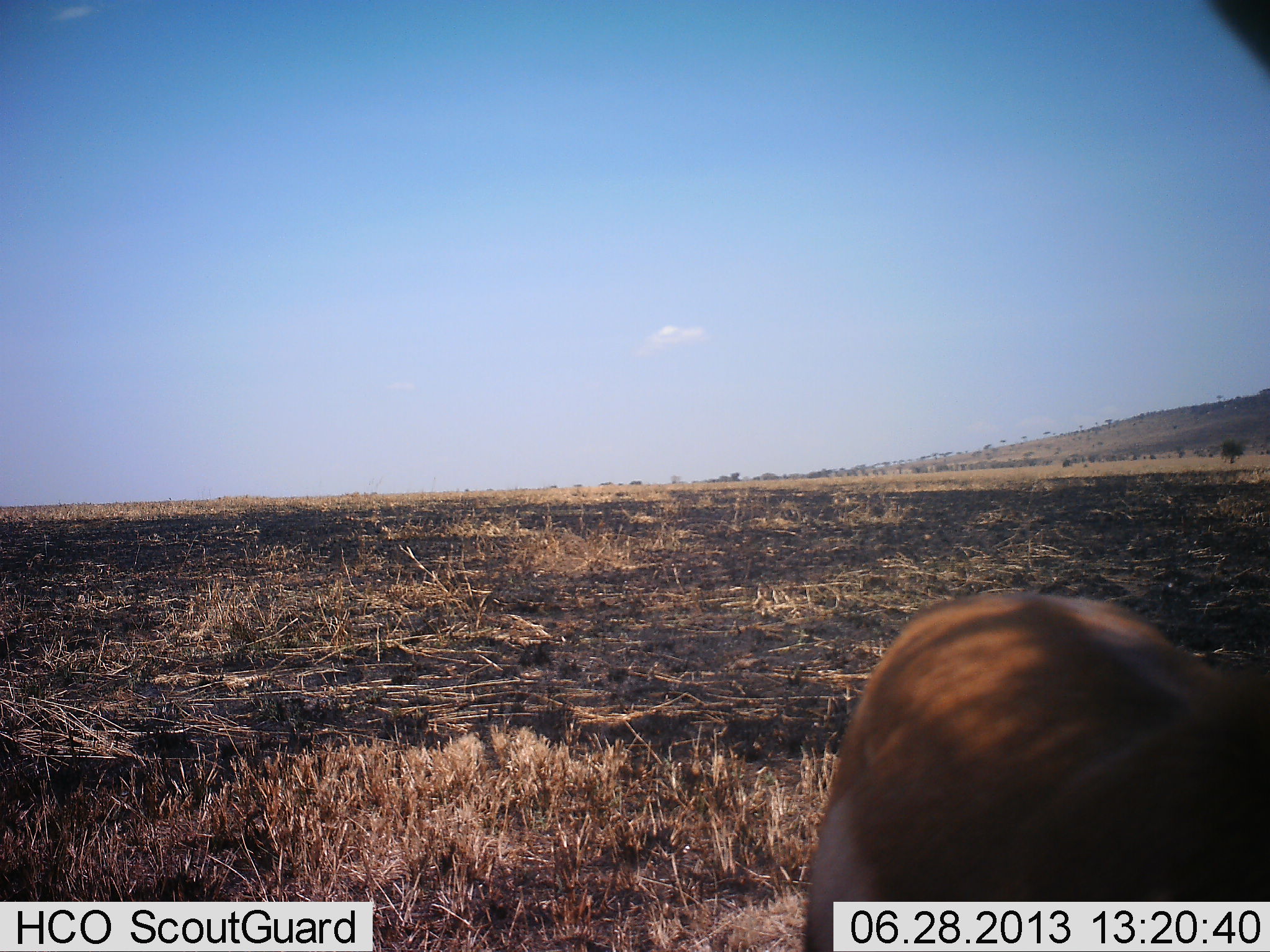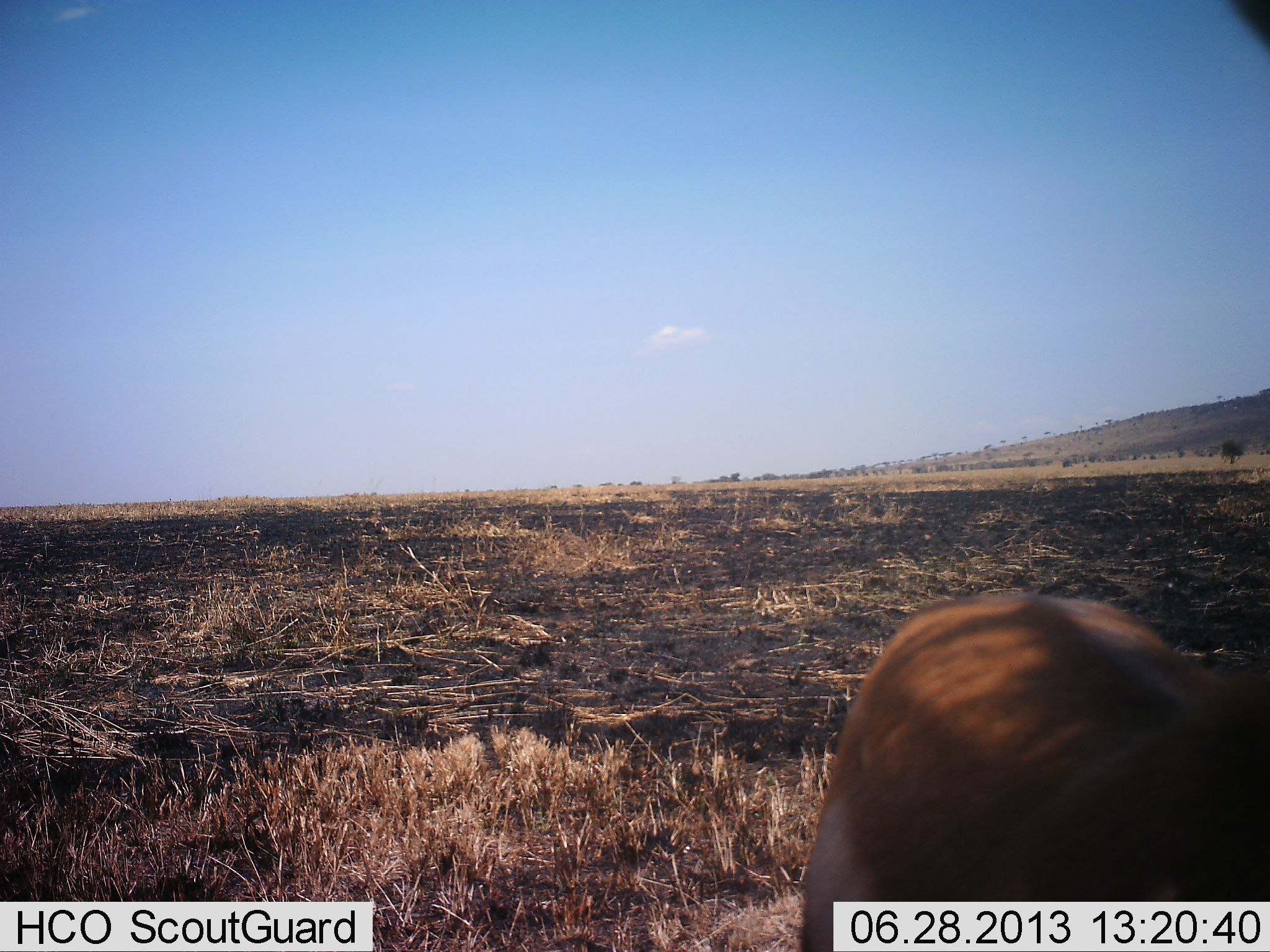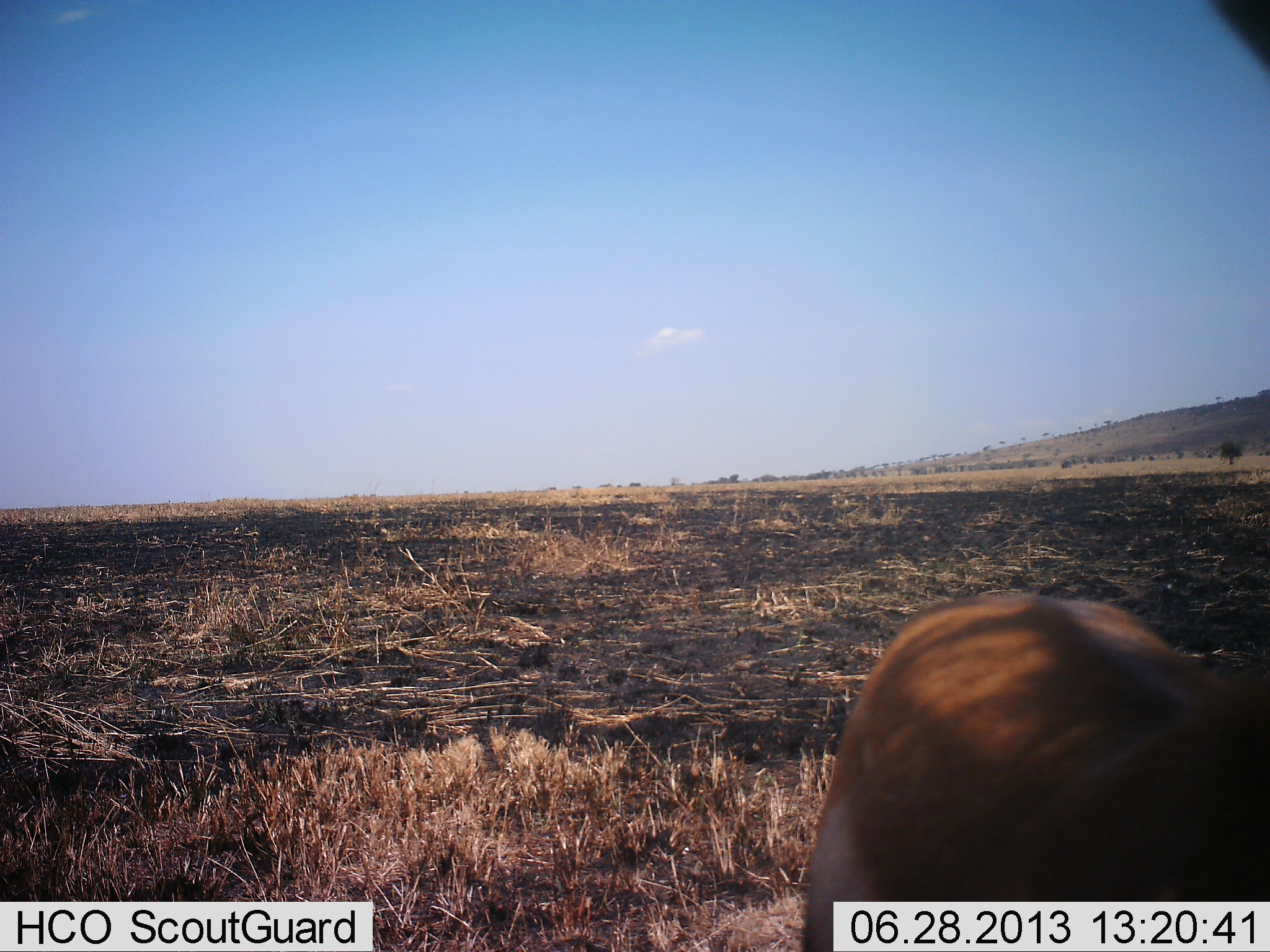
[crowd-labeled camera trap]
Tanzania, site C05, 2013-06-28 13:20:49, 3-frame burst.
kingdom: Animalia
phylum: Chordata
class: Mammalia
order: Artiodactyla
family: Bovidae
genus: Nanger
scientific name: Nanger granti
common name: grant's gazelle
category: gazellegrants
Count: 1.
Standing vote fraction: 100%.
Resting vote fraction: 0%.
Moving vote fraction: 0%.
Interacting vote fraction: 0%.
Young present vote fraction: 0%.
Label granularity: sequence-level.